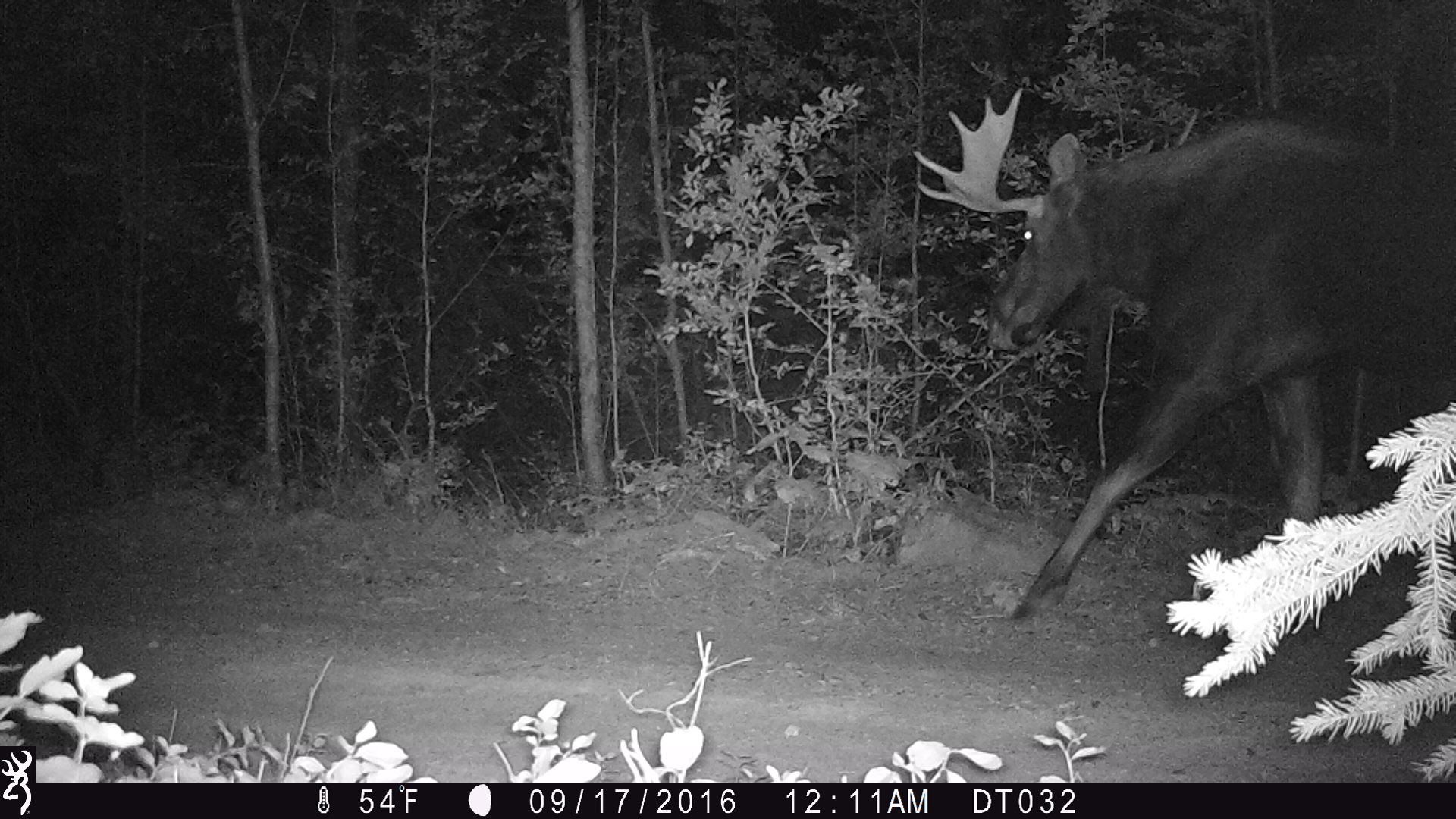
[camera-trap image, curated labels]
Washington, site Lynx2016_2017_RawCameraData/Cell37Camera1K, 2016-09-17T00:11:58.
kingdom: Animalia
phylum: Chordata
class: Mammalia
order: Artiodactyla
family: Cervidae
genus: Alces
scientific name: Alces alces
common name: moose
Alces alces (moose). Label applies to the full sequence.